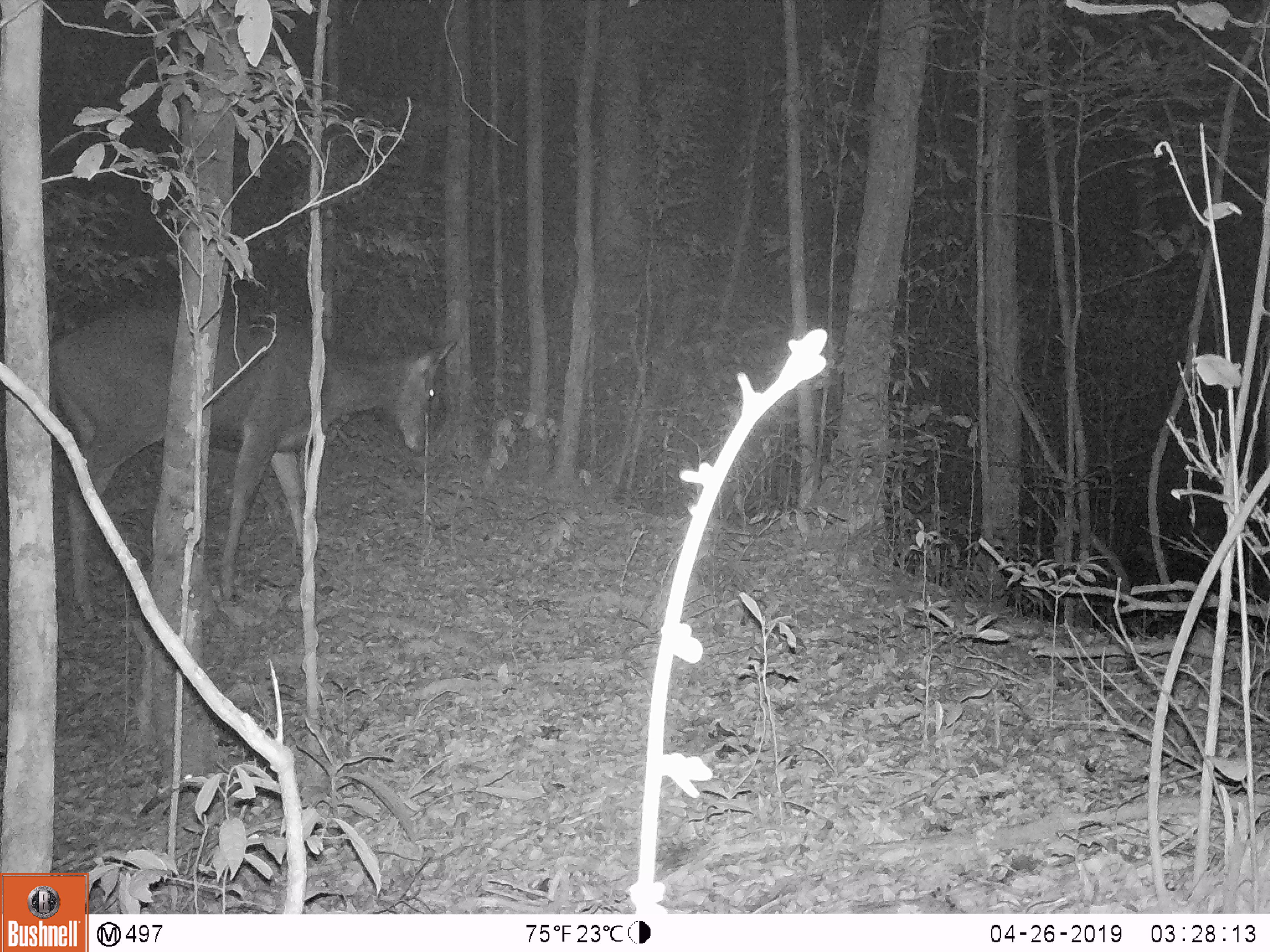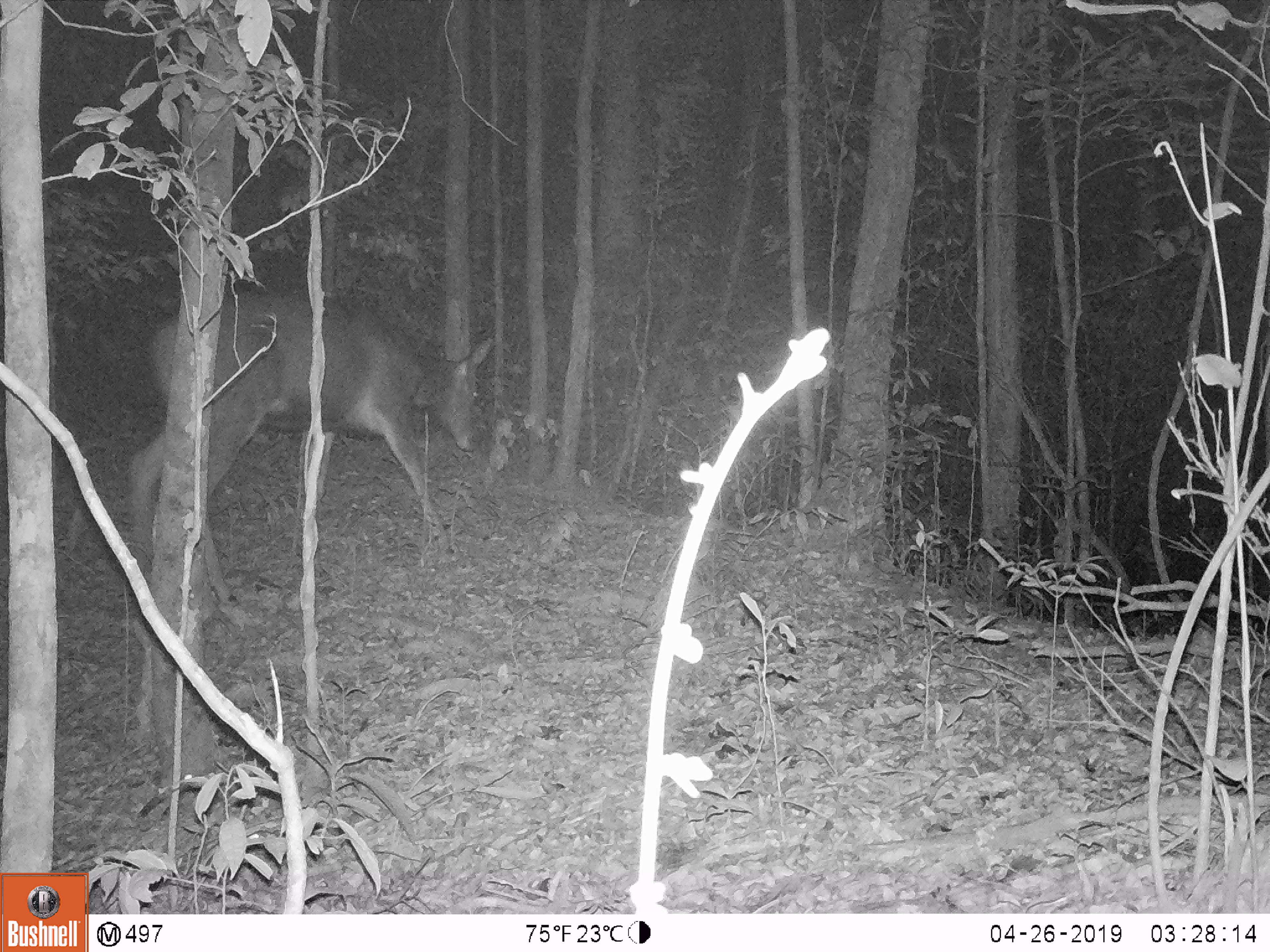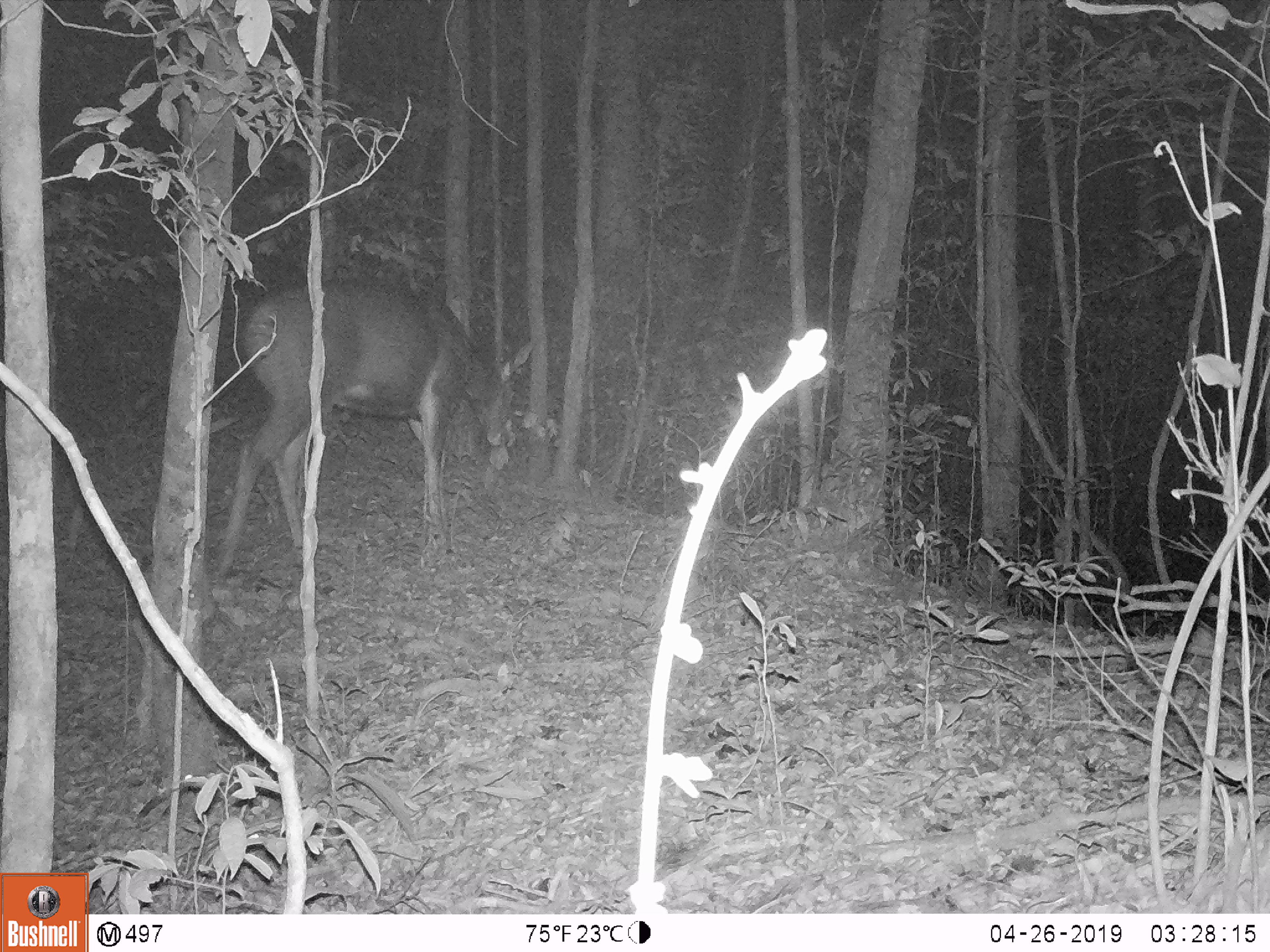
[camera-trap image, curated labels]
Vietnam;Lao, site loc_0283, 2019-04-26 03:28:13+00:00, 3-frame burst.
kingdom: Animalia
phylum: Chordata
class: Mammalia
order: Artiodactyla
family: Cervidae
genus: Rusa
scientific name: Rusa unicolor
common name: sambar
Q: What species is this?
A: Sambar (Rusa unicolor).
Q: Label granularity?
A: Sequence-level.